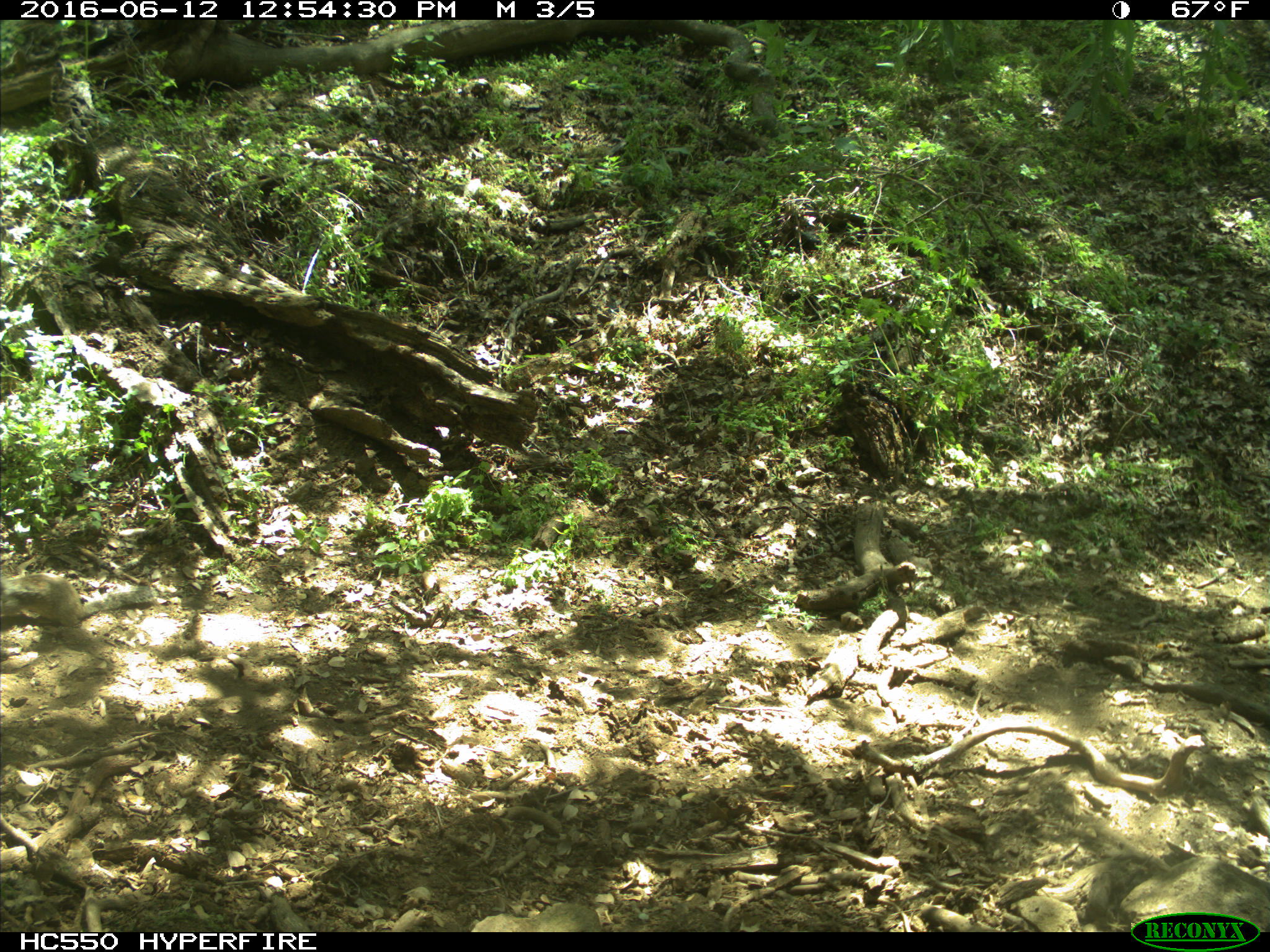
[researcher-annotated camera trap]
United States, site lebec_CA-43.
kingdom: Animalia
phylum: Chordata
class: Mammalia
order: Rodentia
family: Sciuridae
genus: Otospermophilus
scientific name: Otospermophilus beecheyi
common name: california ground squirrel